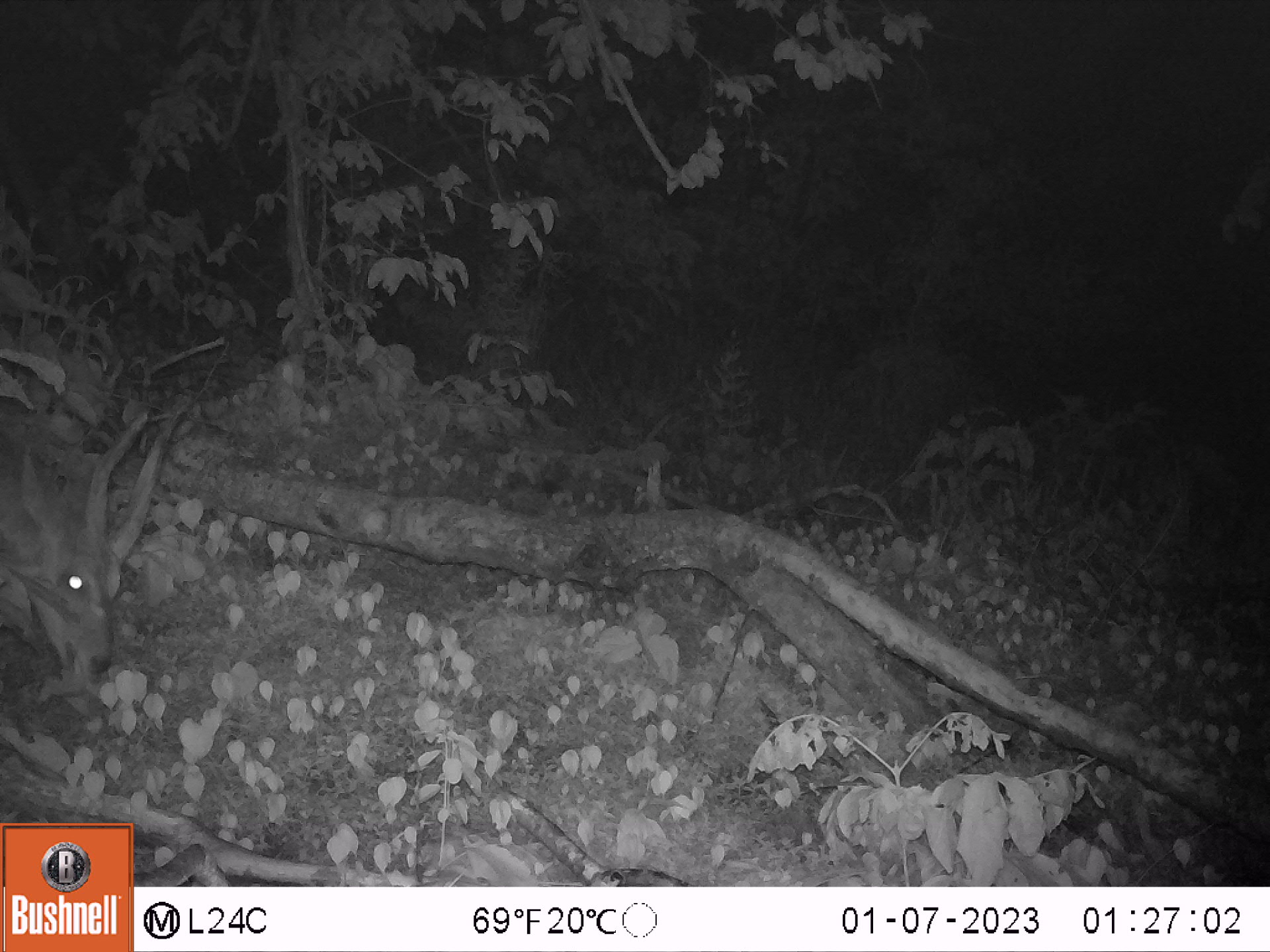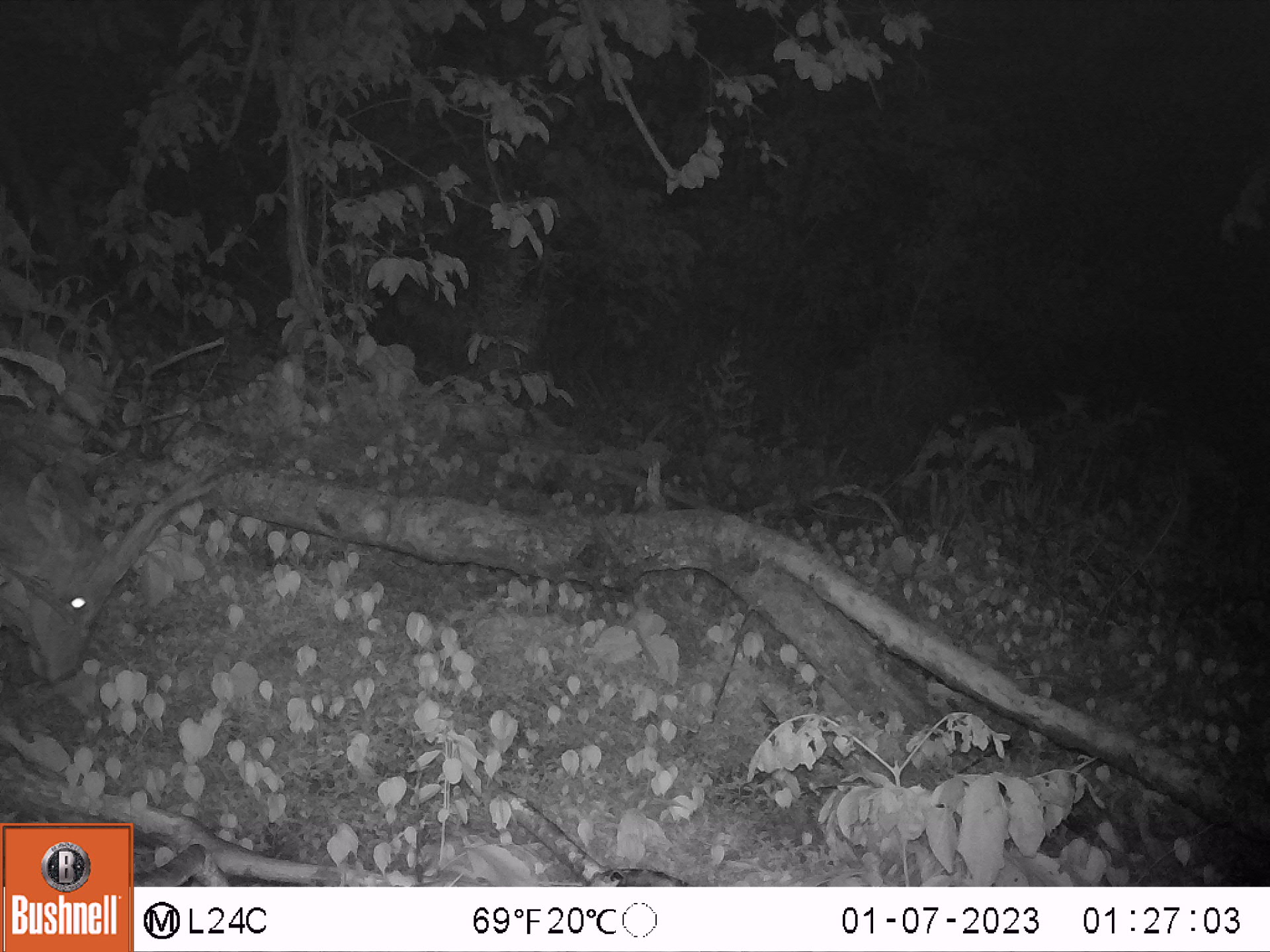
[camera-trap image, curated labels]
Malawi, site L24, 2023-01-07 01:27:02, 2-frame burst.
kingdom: Animalia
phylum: Chordata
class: Mammalia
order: Artiodactyla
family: Bovidae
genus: Tragelaphus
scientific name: Tragelaphus sylvaticus sylvaticus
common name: cape bushbuck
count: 1